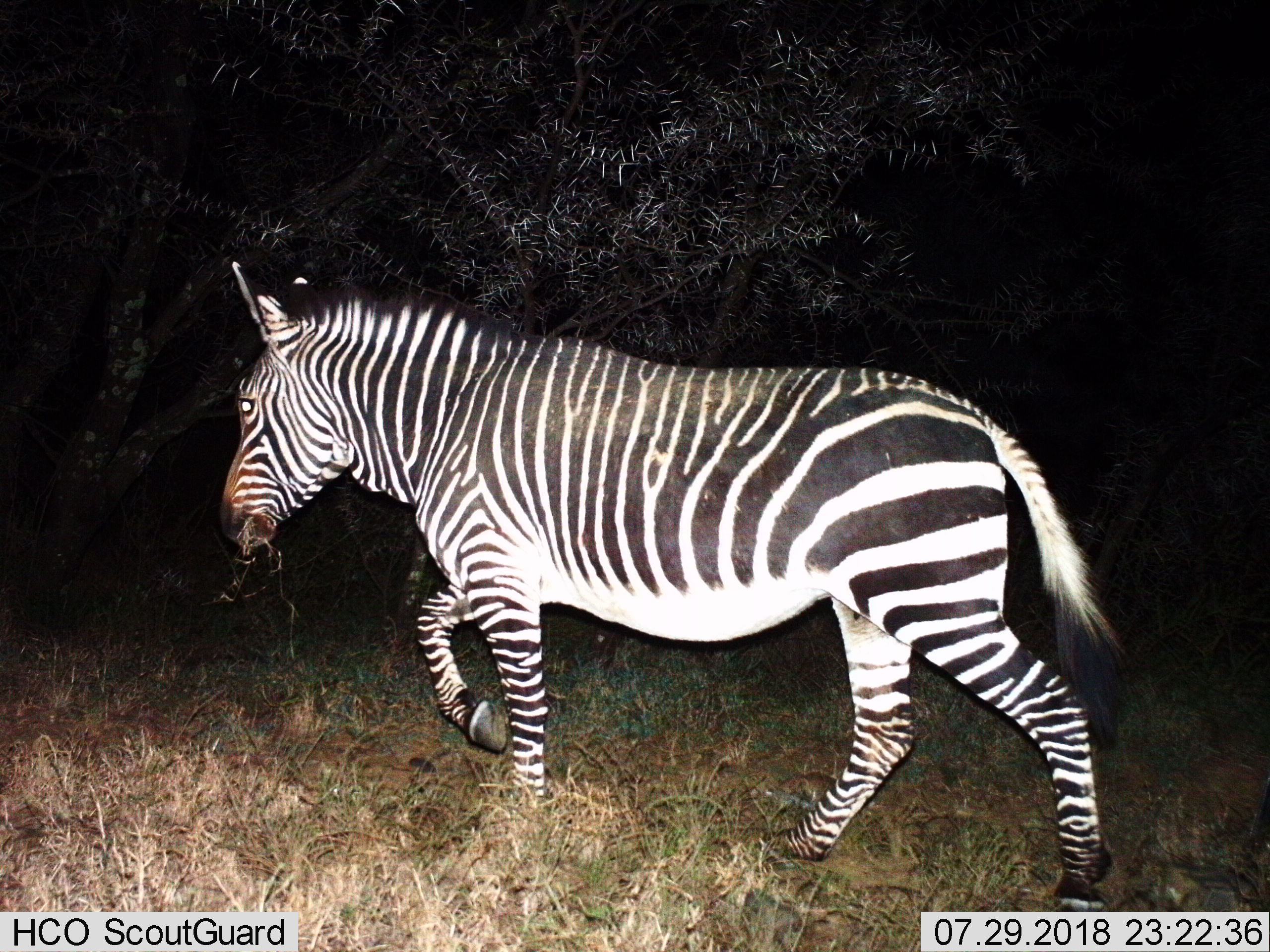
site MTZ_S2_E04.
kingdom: Animalia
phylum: Chordata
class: Mammalia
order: Perissodactyla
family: Equidae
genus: Equus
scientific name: Equus zebra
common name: mountain zebra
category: zebramountain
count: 1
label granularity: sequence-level